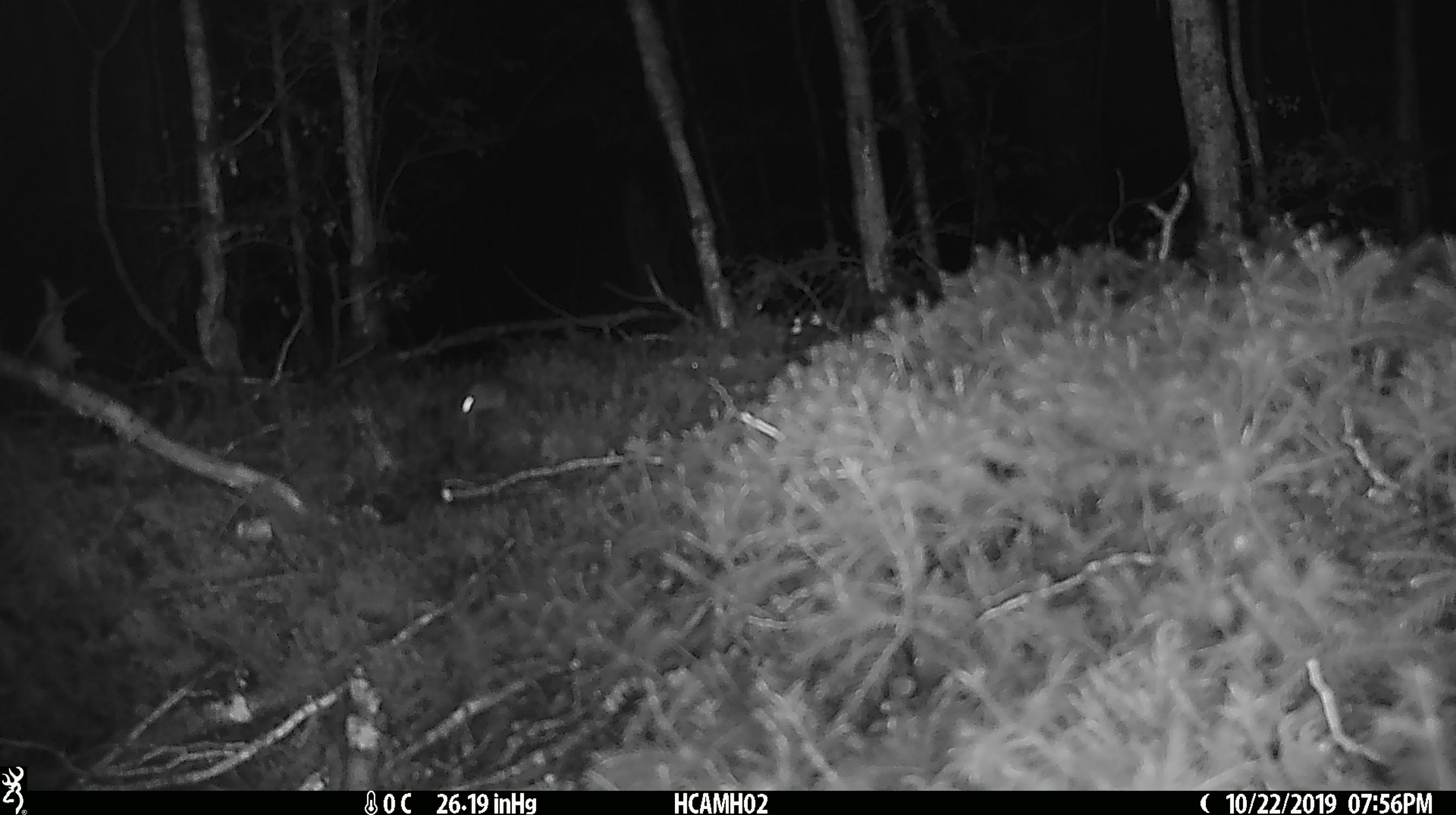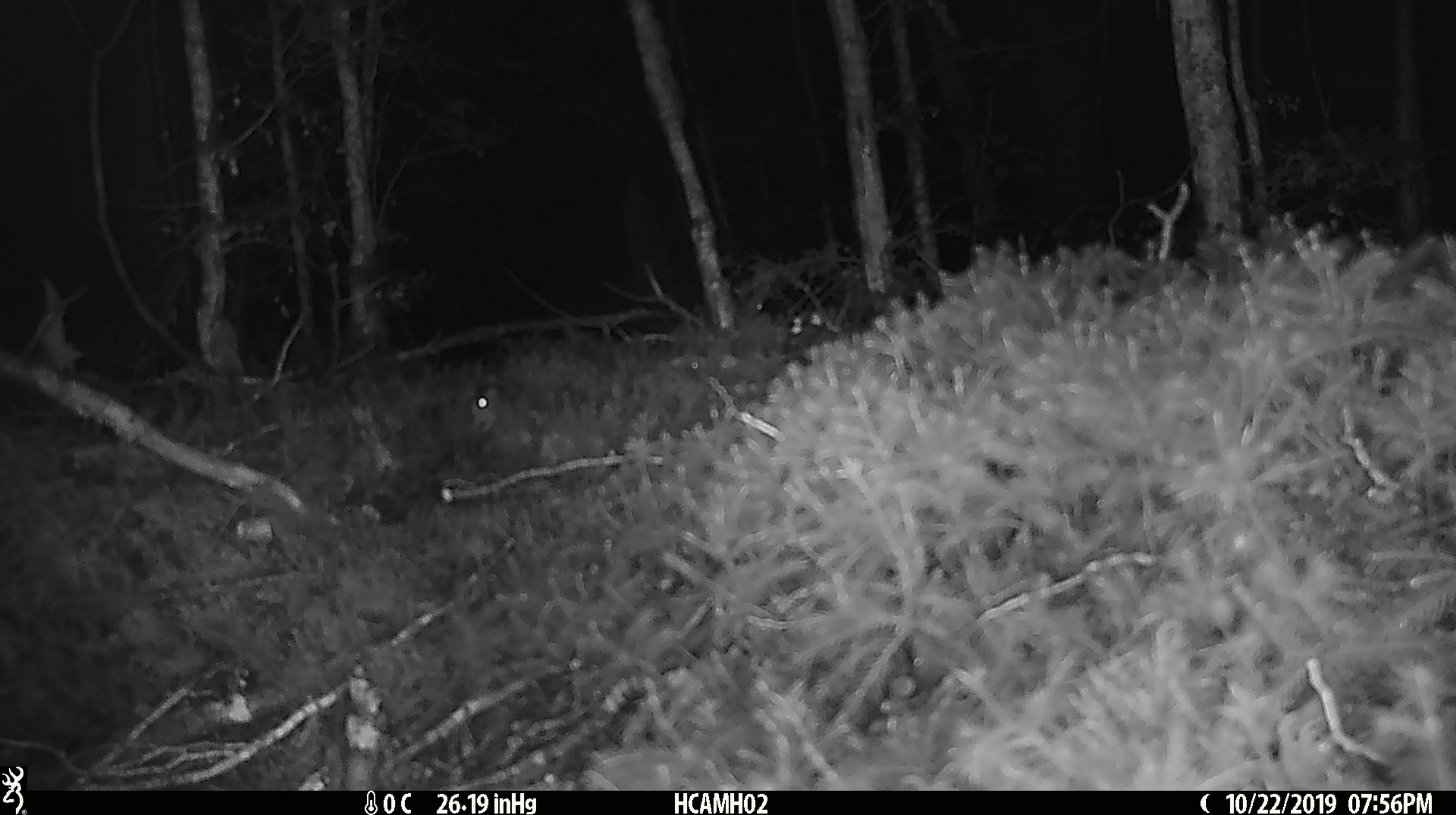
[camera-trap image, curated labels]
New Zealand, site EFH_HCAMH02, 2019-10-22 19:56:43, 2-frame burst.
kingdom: Animalia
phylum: Chordata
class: Mammalia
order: Rodentia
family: Muridae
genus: Mus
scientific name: Mus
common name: mouse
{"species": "mouse (Mus)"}